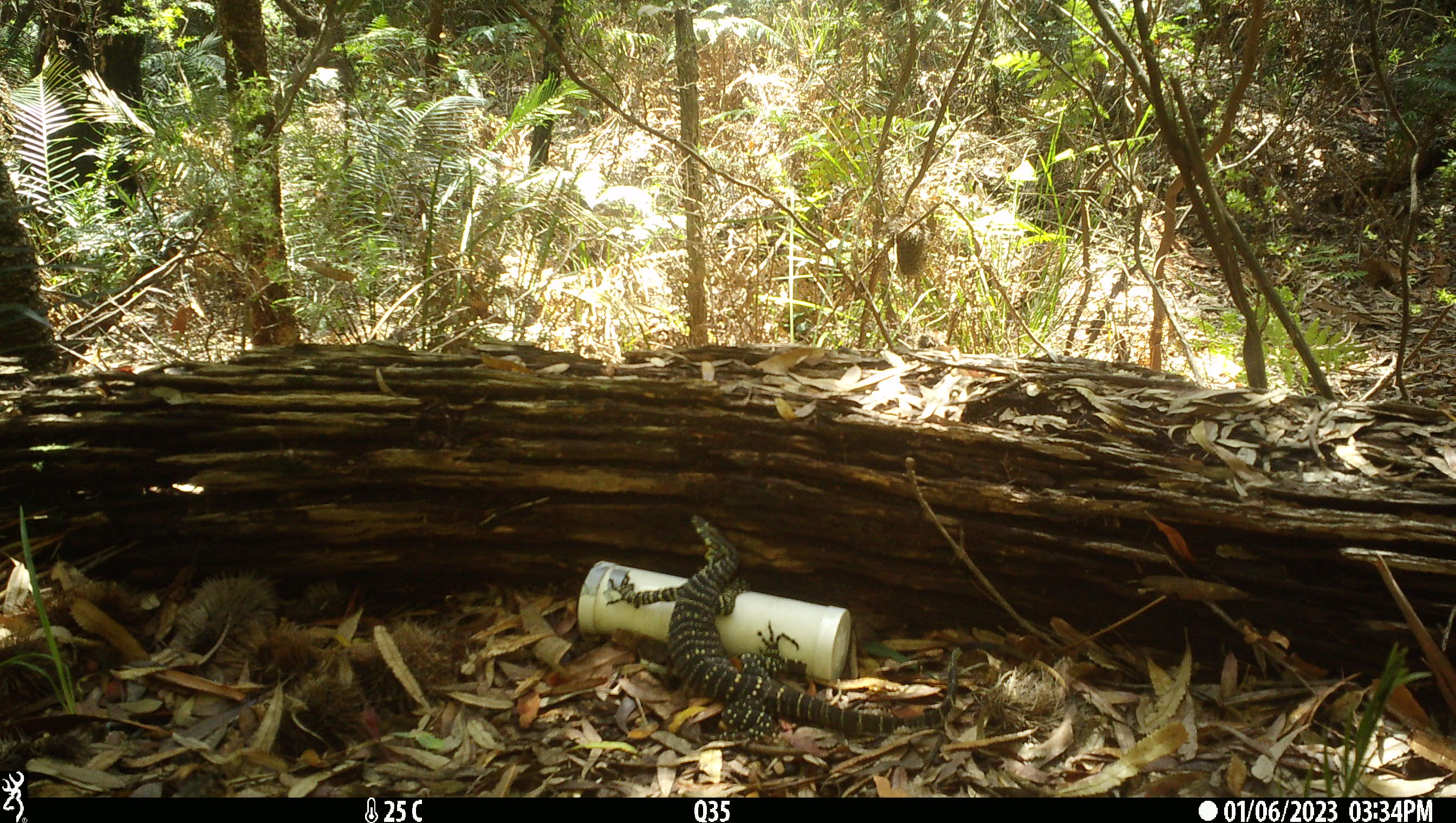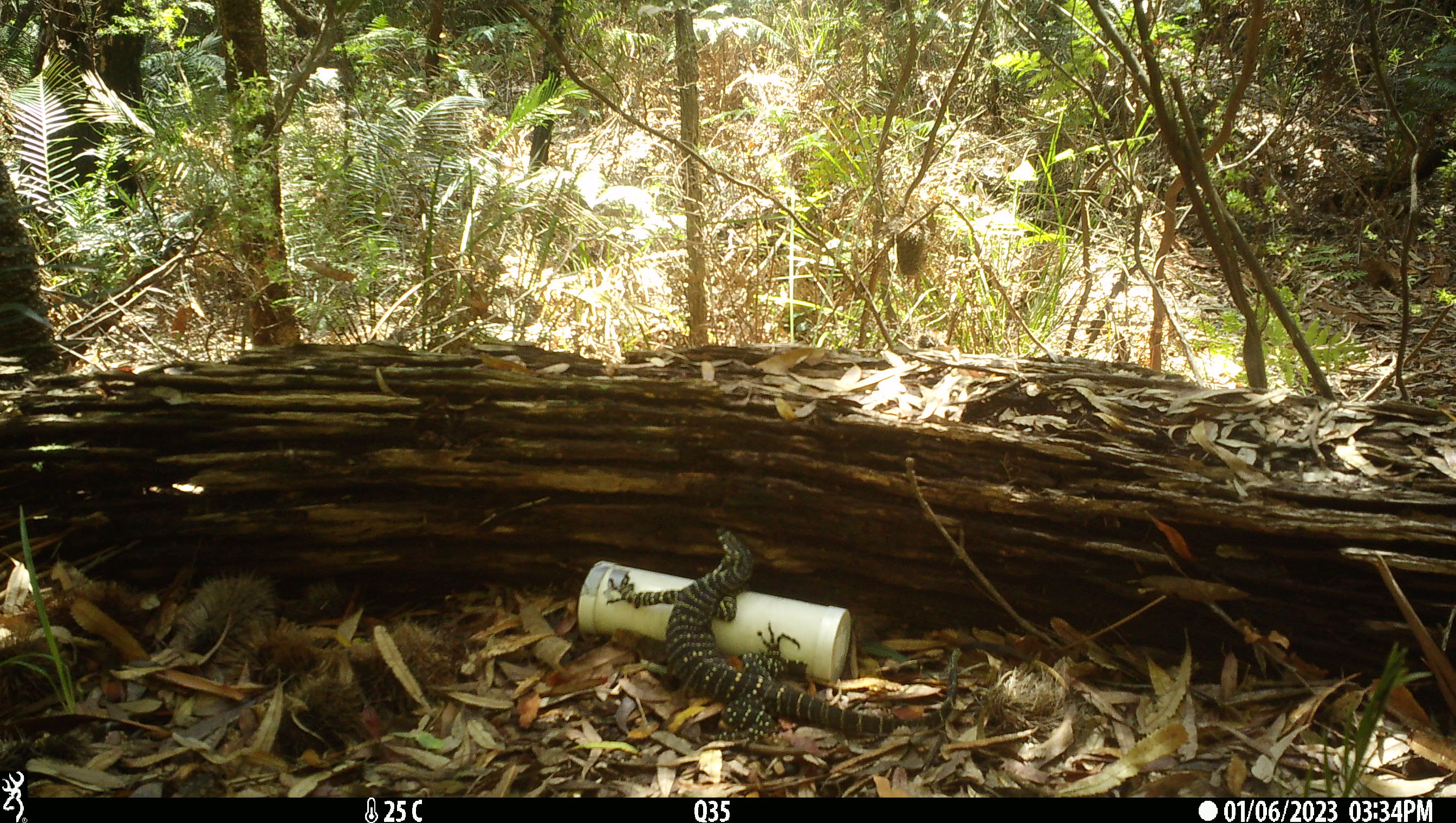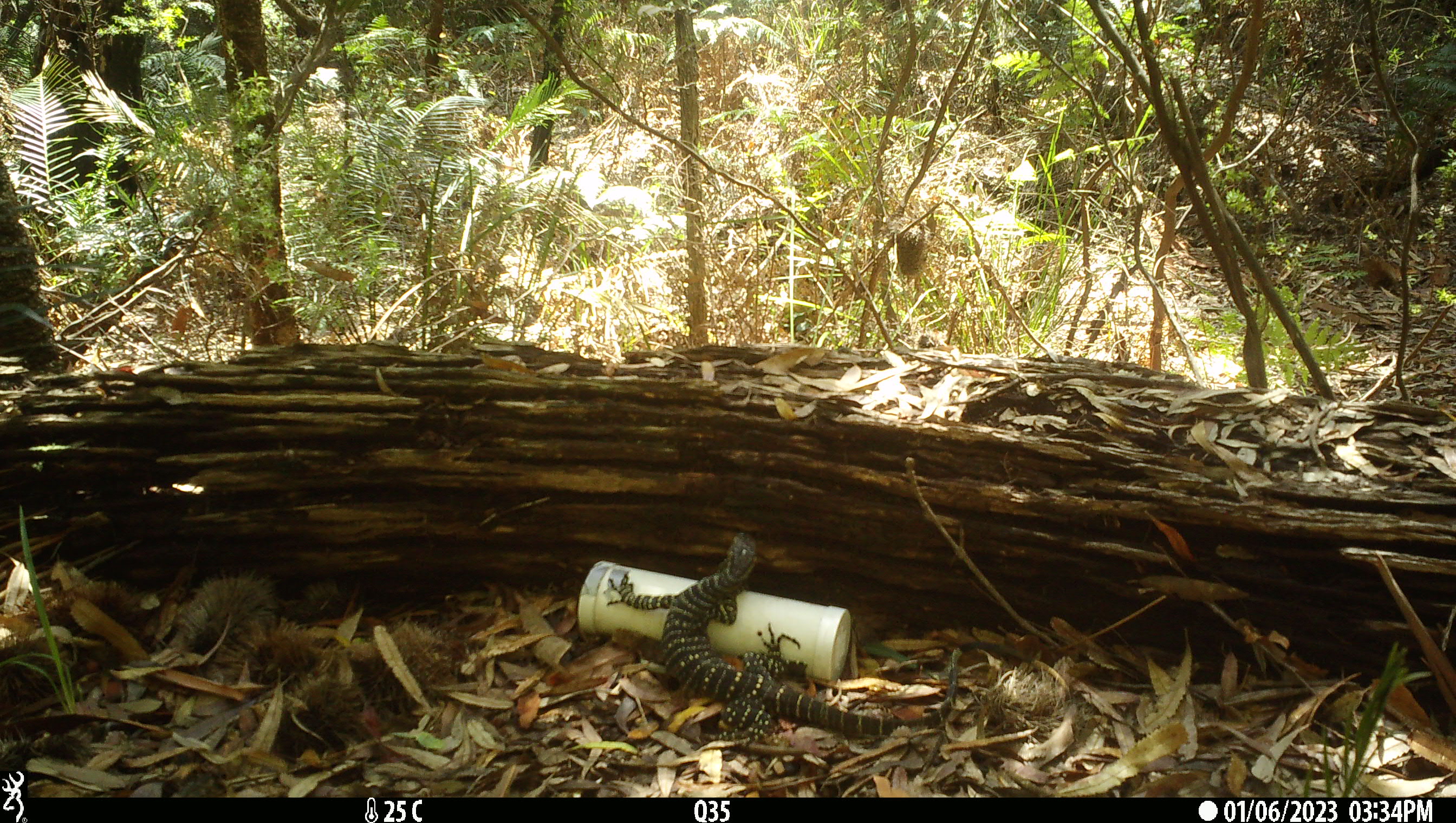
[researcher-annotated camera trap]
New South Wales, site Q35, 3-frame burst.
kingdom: Animalia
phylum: Chordata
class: Reptilia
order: Squamata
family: Varanidae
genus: Varanus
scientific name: Varanus varius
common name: lace monitor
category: goanna